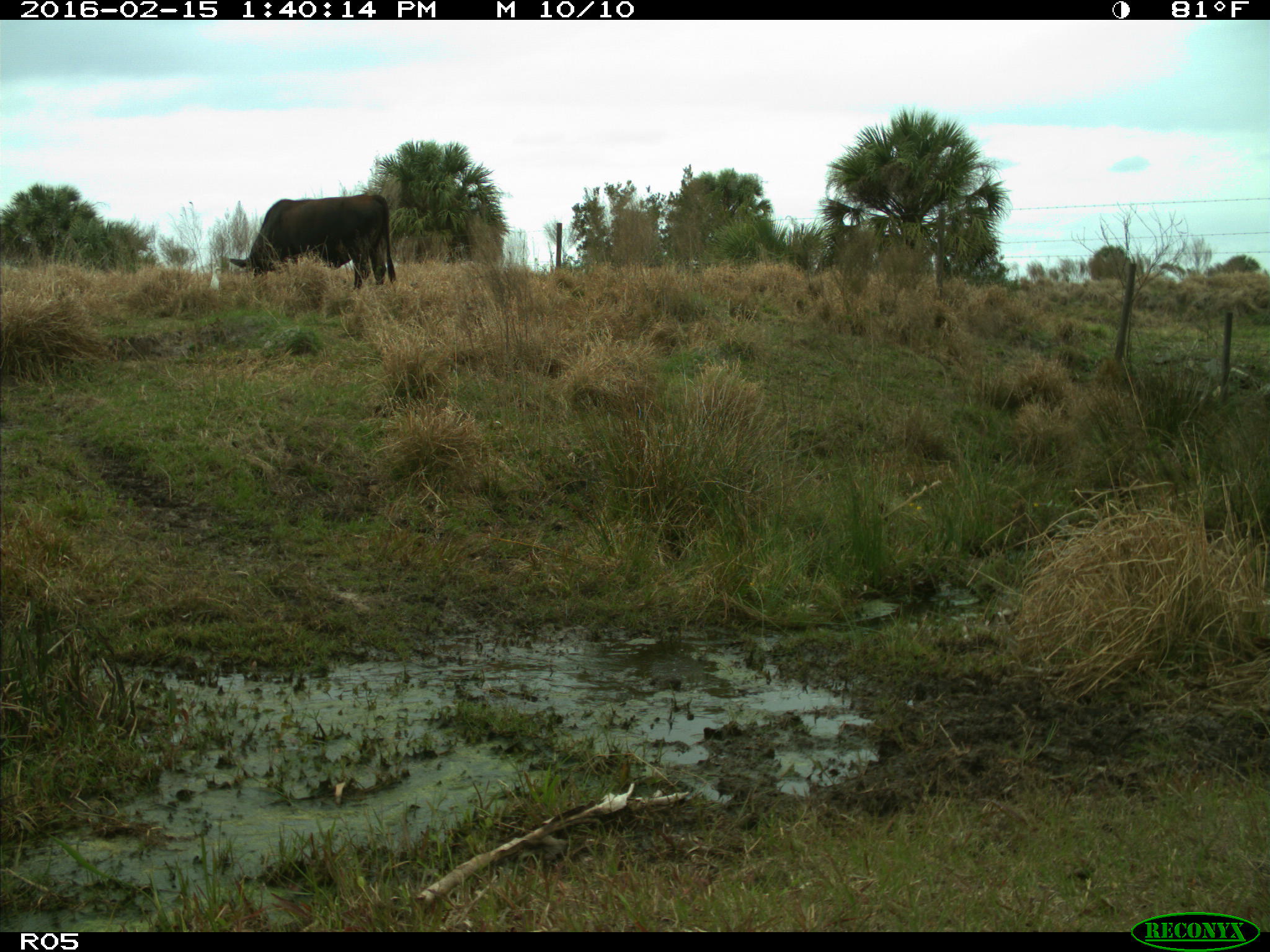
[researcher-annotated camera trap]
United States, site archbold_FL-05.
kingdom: Animalia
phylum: Chordata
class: Mammalia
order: Artiodactyla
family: Bovidae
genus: Bos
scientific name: Bos taurus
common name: domestic cow